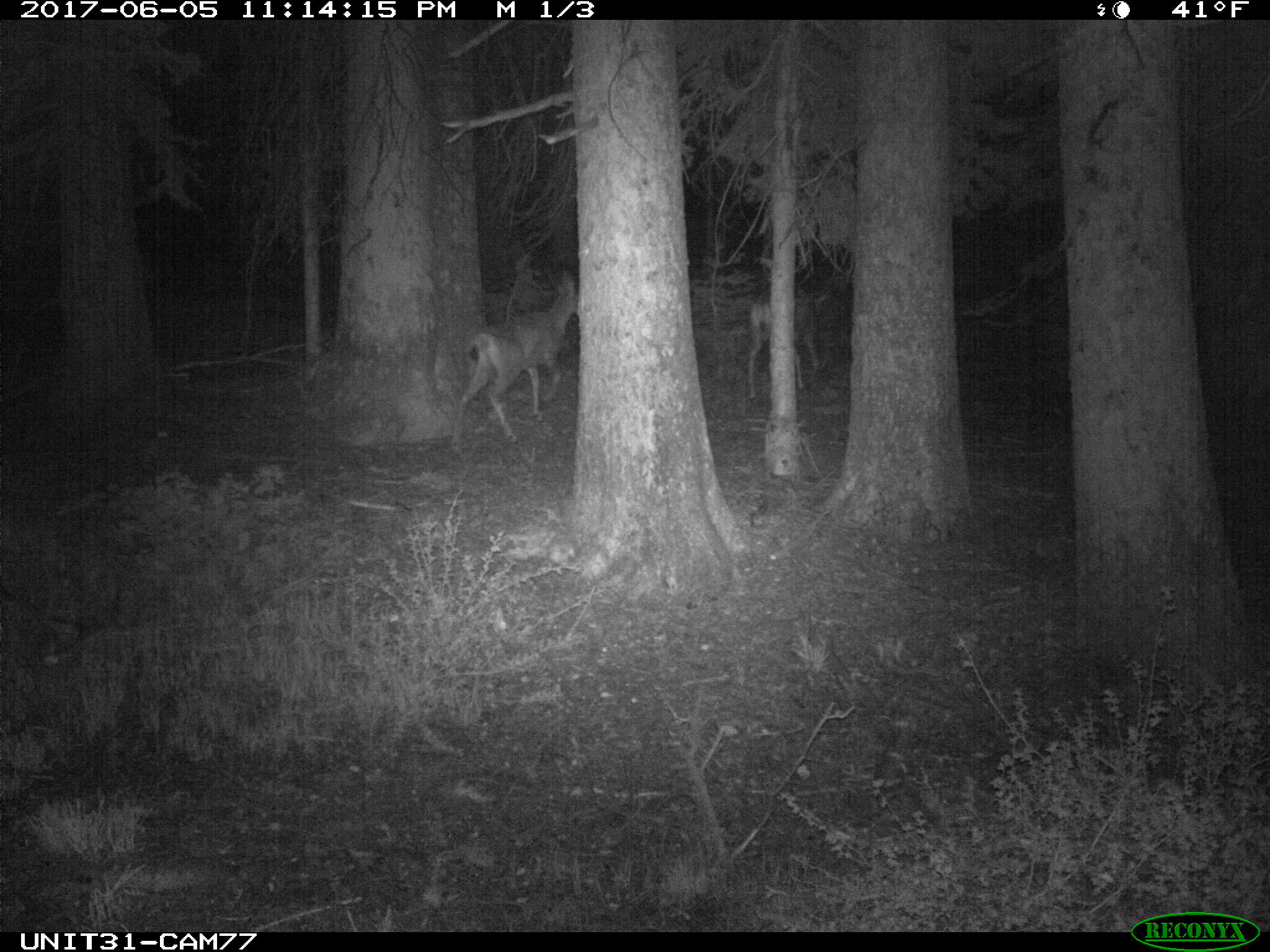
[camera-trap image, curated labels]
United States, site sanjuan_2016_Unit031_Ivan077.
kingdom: Animalia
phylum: Chordata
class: Mammalia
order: Artiodactyla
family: Cervidae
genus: Odocoileus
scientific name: Odocoileus hemionus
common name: mule deer